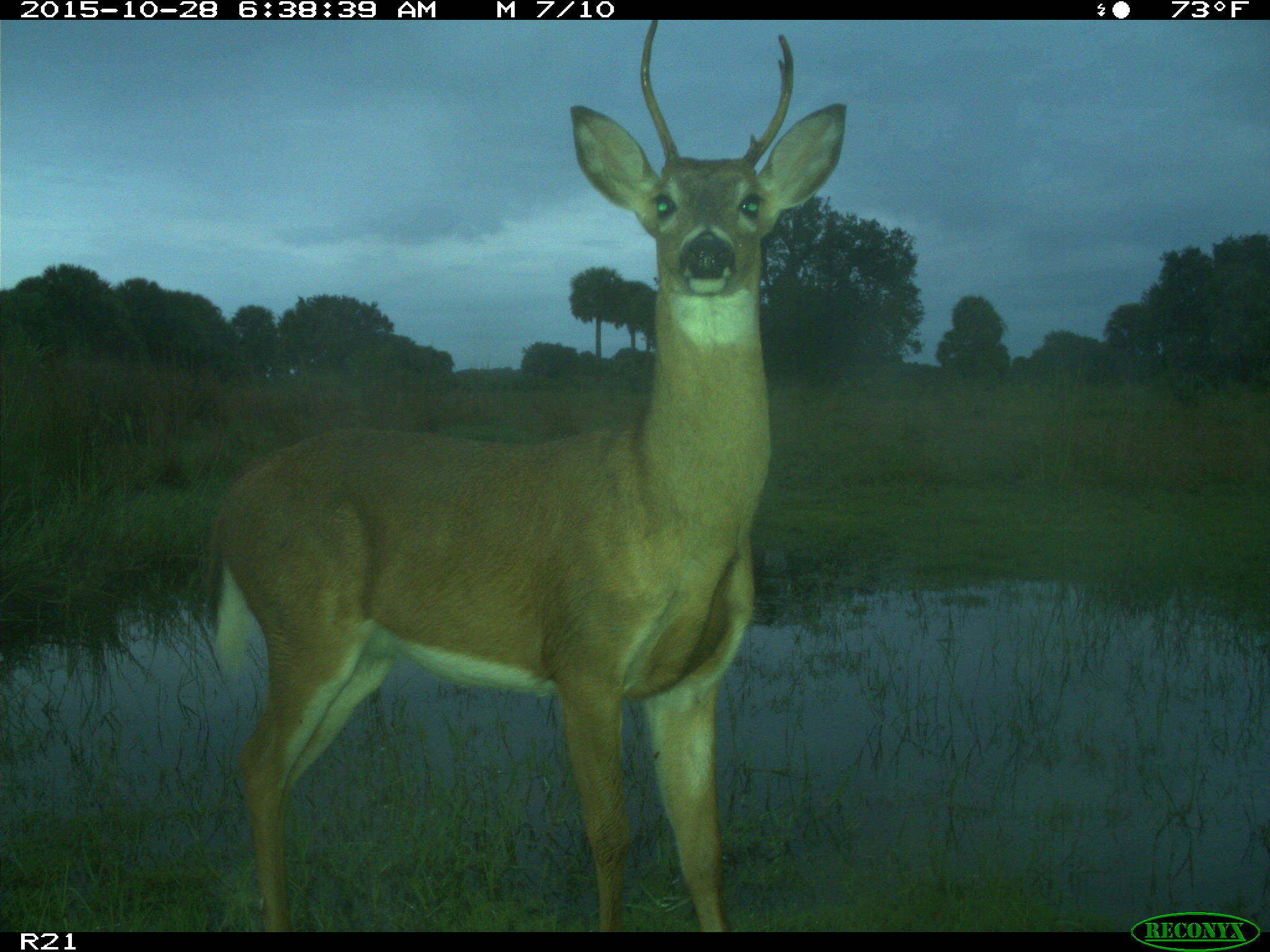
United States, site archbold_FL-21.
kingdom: Animalia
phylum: Chordata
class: Mammalia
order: Artiodactyla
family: Cervidae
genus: Odocoileus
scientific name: Odocoileus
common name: deer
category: unidentified deer